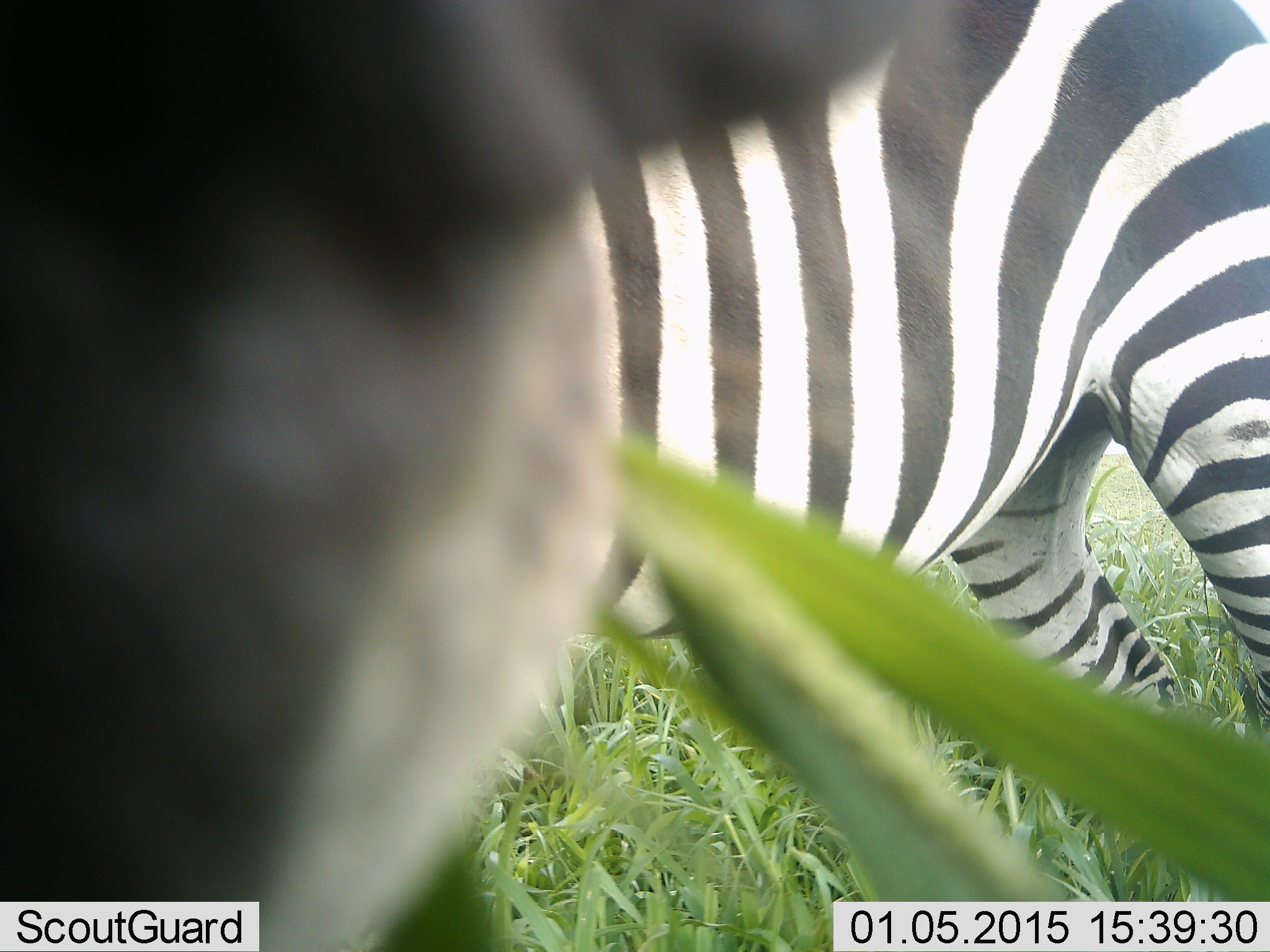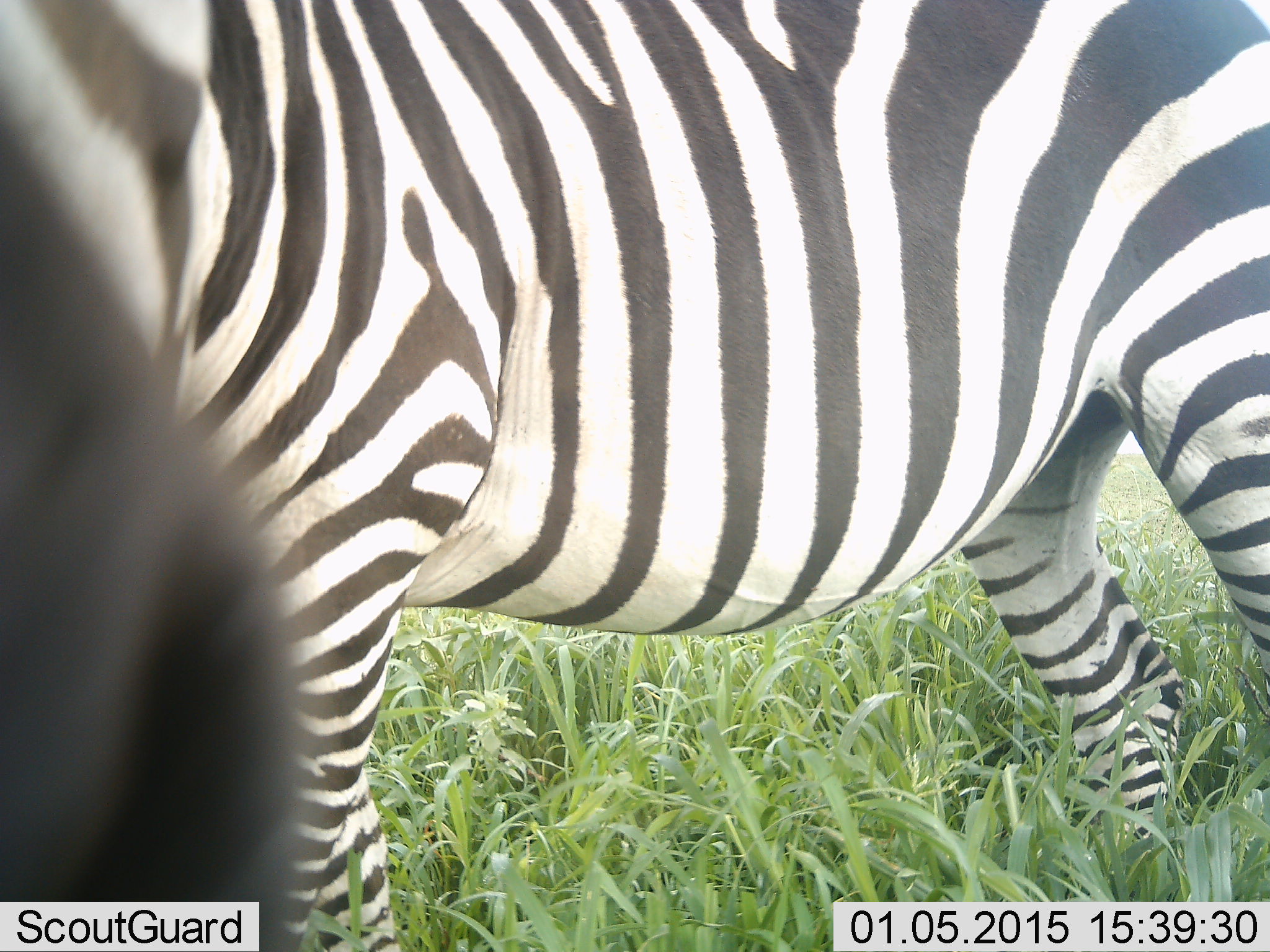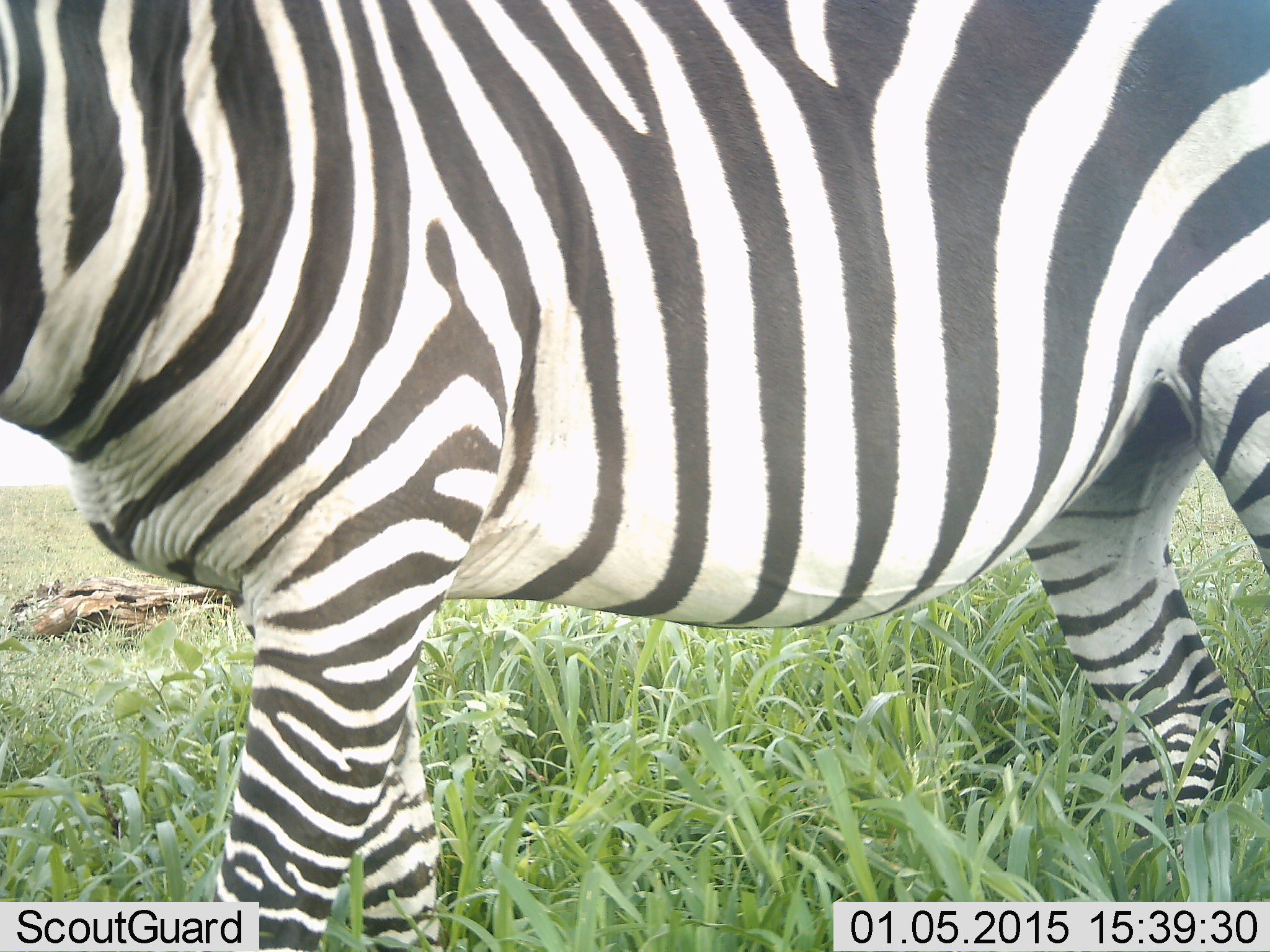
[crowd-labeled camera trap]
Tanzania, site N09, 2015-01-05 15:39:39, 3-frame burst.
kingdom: Animalia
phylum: Chordata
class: Mammalia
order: Perissodactyla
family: Equidae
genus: Equus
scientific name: Equus quagga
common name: plains zebra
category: zebra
Zebra (plains zebra) (Equus quagga), count 1. Behavior (volunteer vote fractions): standing 70%, resting 0%, moving 20%, interacting 0%. Young present (vote fraction): 0%. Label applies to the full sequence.